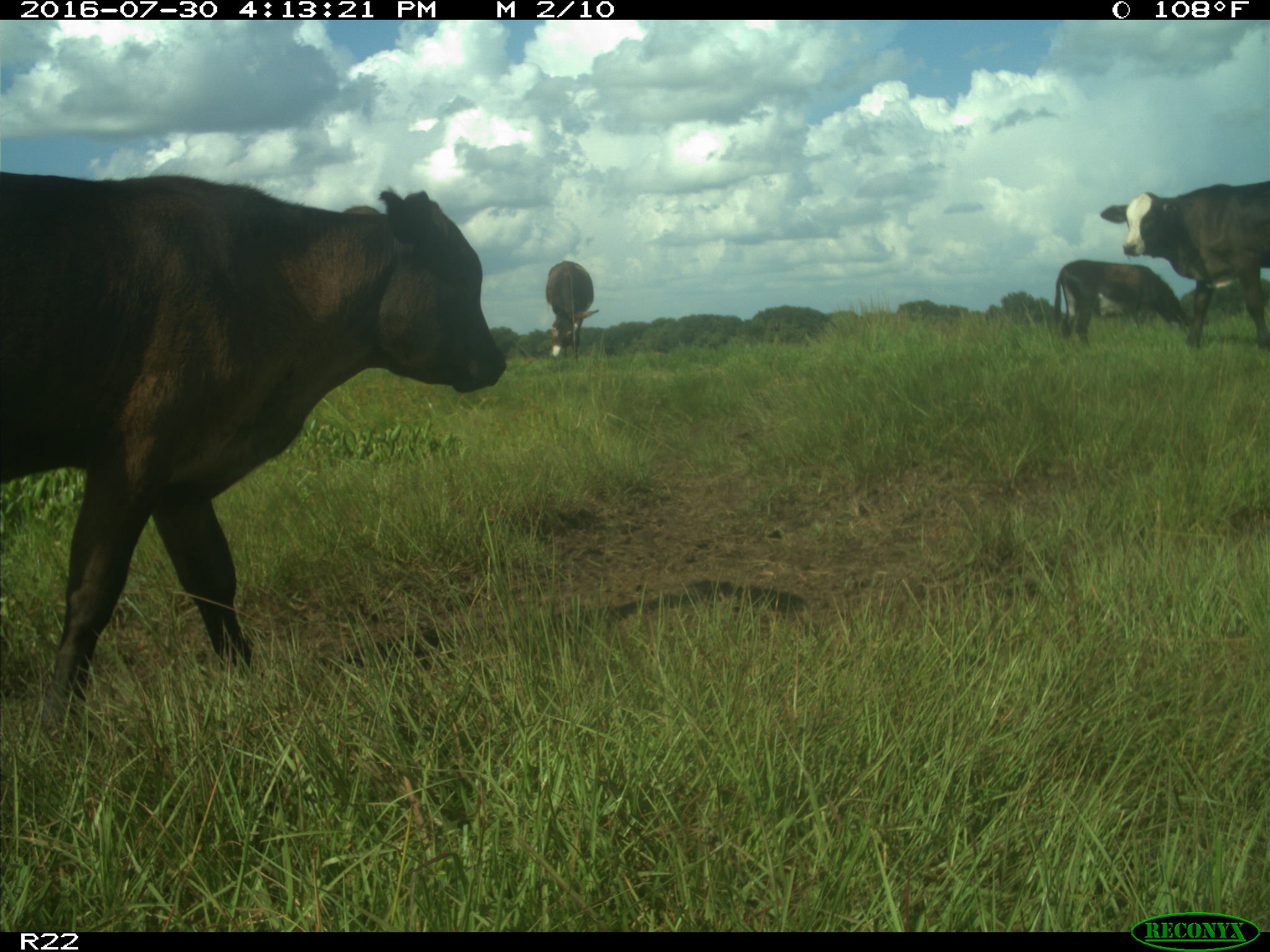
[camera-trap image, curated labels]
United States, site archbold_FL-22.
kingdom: Animalia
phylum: Chordata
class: Mammalia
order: Artiodactyla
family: Bovidae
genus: Bos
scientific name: Bos taurus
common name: domestic cow